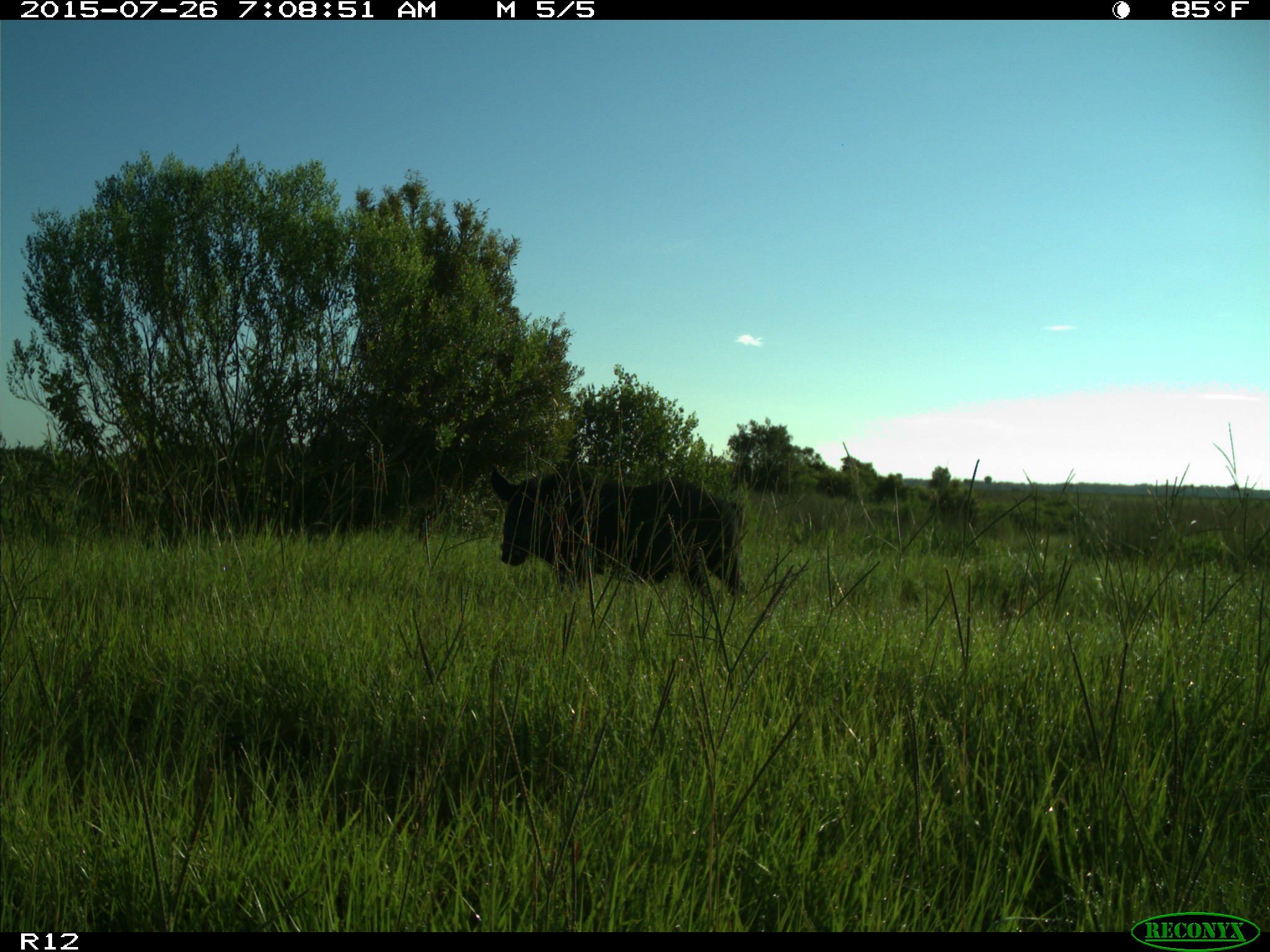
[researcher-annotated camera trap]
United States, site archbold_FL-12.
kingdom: Animalia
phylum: Chordata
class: Mammalia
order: Artiodactyla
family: Suidae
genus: Sus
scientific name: Sus scrofa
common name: wild boar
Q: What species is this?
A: Sus scrofa (wild boar).